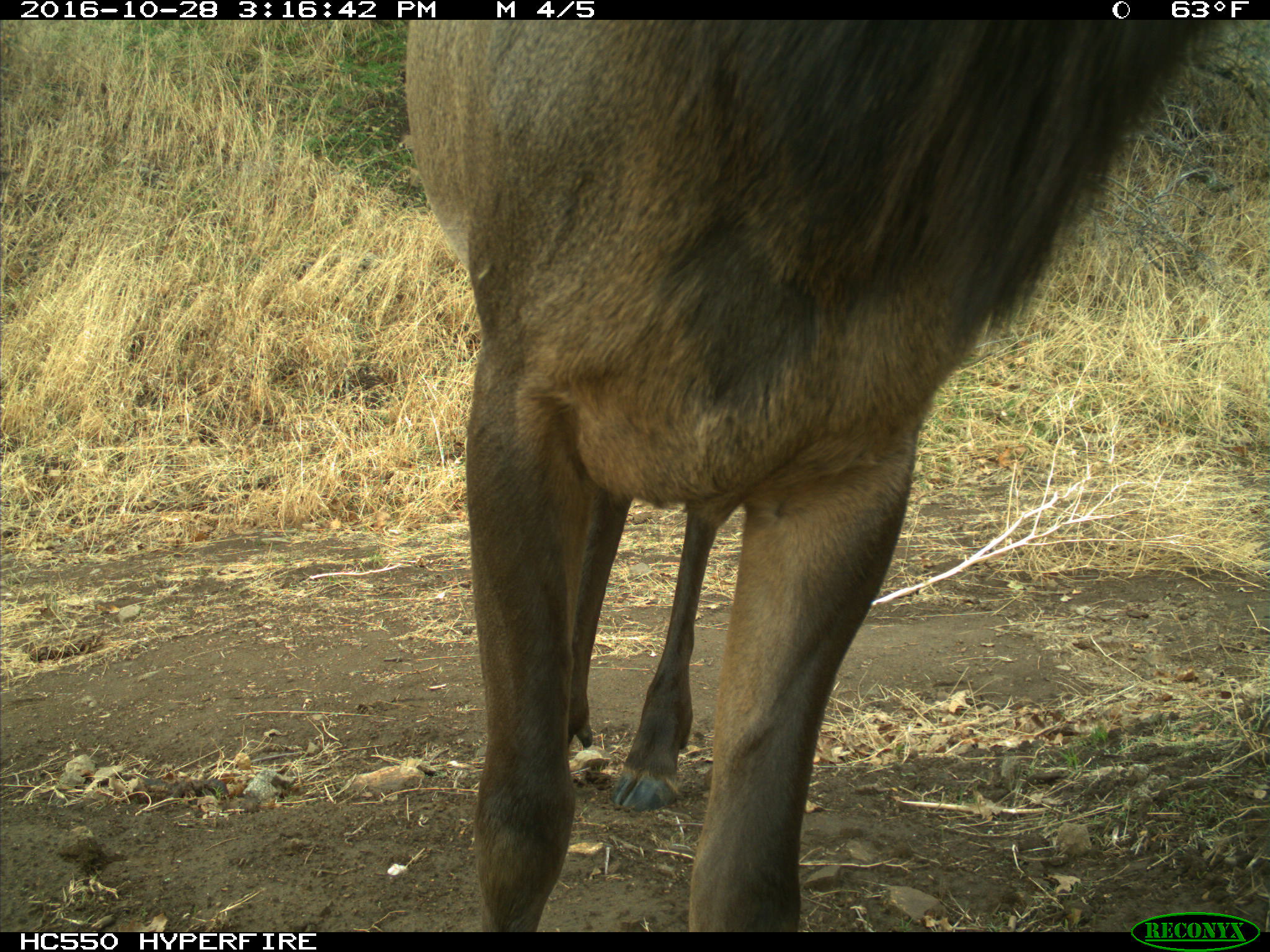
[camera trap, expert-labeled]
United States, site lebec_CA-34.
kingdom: Animalia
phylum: Chordata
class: Mammalia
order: Artiodactyla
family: Cervidae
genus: Cervus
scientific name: Cervus canadensis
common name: elk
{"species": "Cervus canadensis (elk)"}